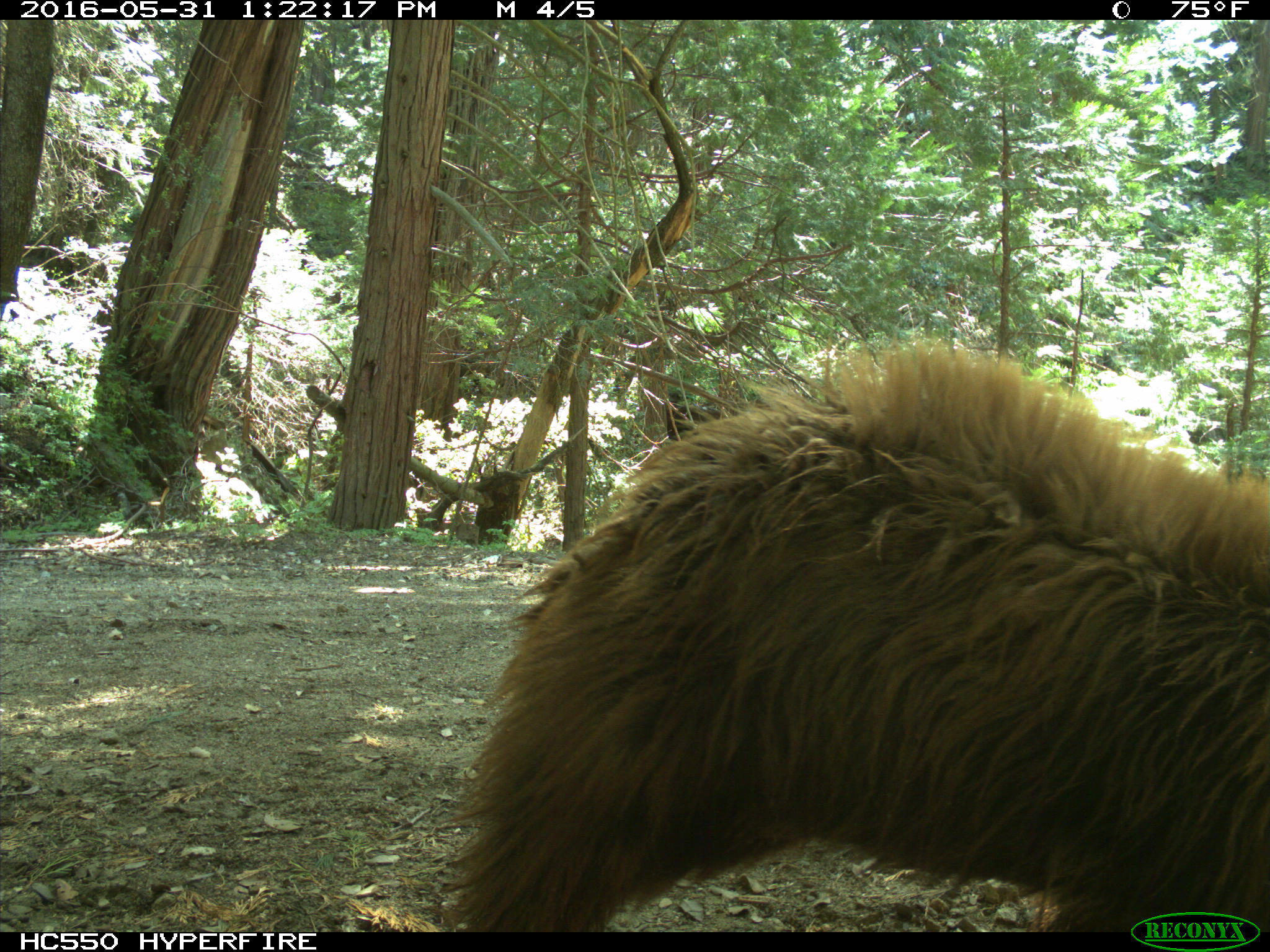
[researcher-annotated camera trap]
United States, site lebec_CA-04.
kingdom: Animalia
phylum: Chordata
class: Mammalia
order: Carnivora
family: Ursidae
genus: Ursus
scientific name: Ursus americanus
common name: american black bear